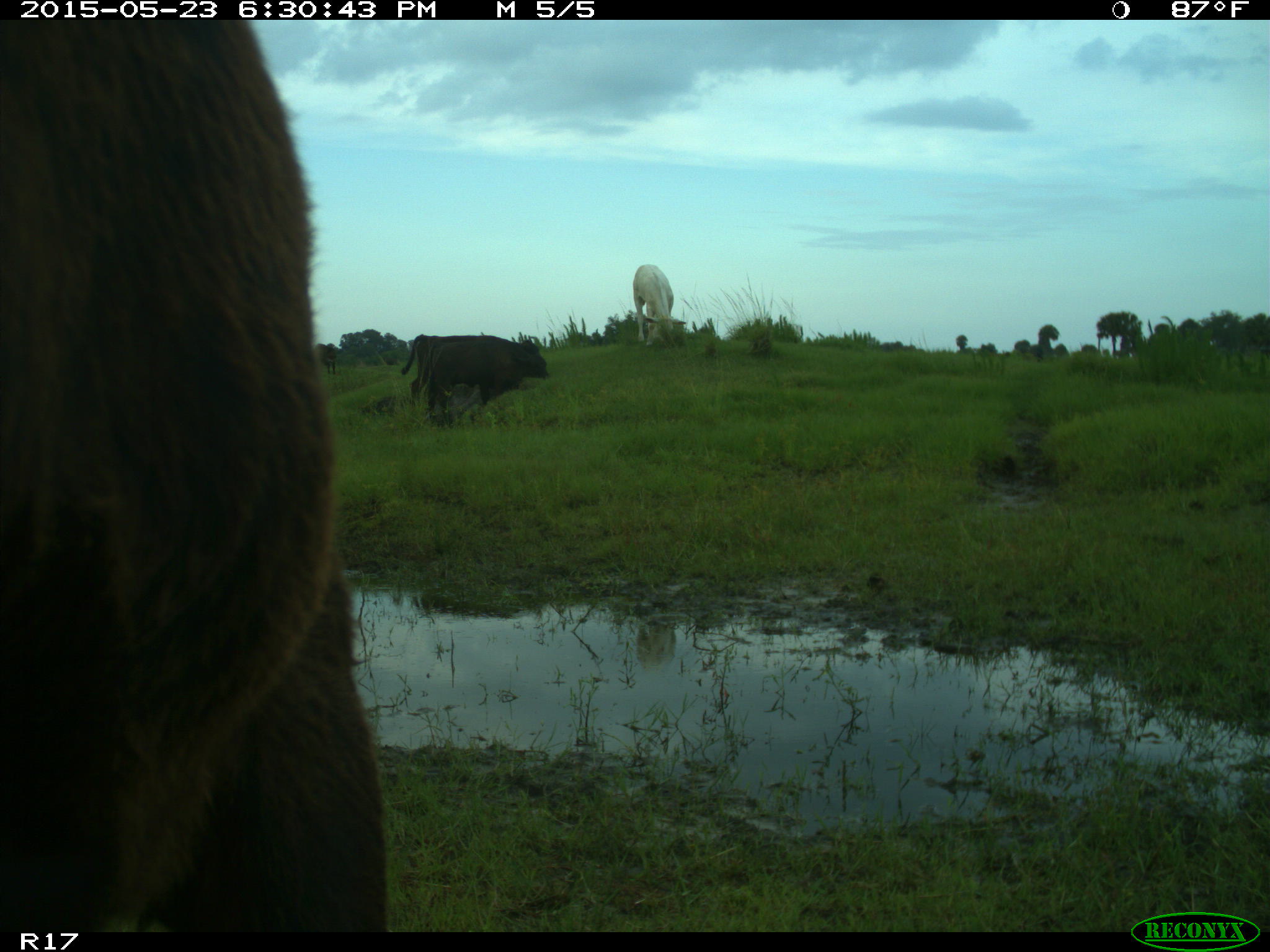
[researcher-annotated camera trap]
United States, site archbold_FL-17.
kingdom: Animalia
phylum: Chordata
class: Mammalia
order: Artiodactyla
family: Bovidae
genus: Bos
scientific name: Bos taurus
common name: domestic cow